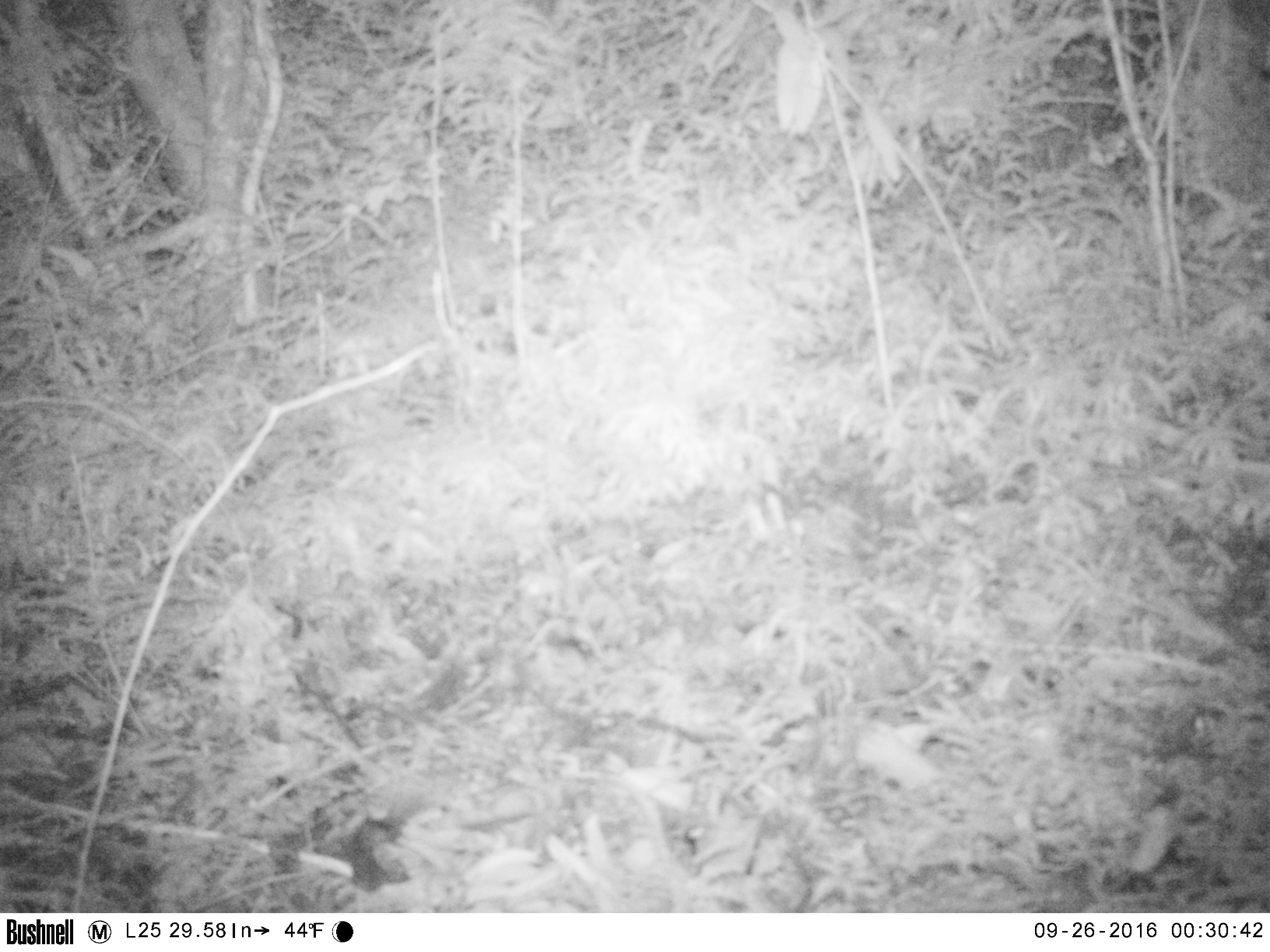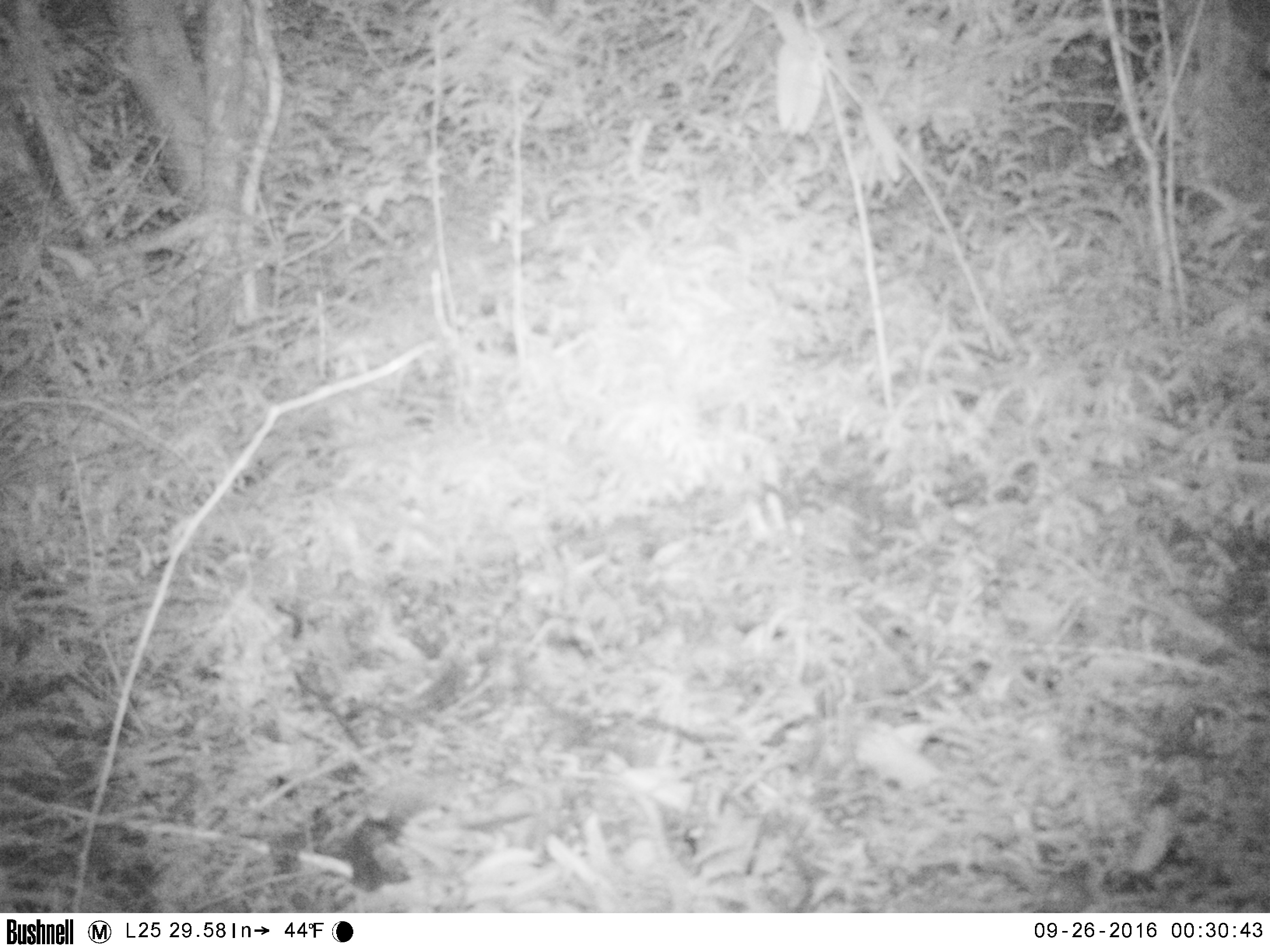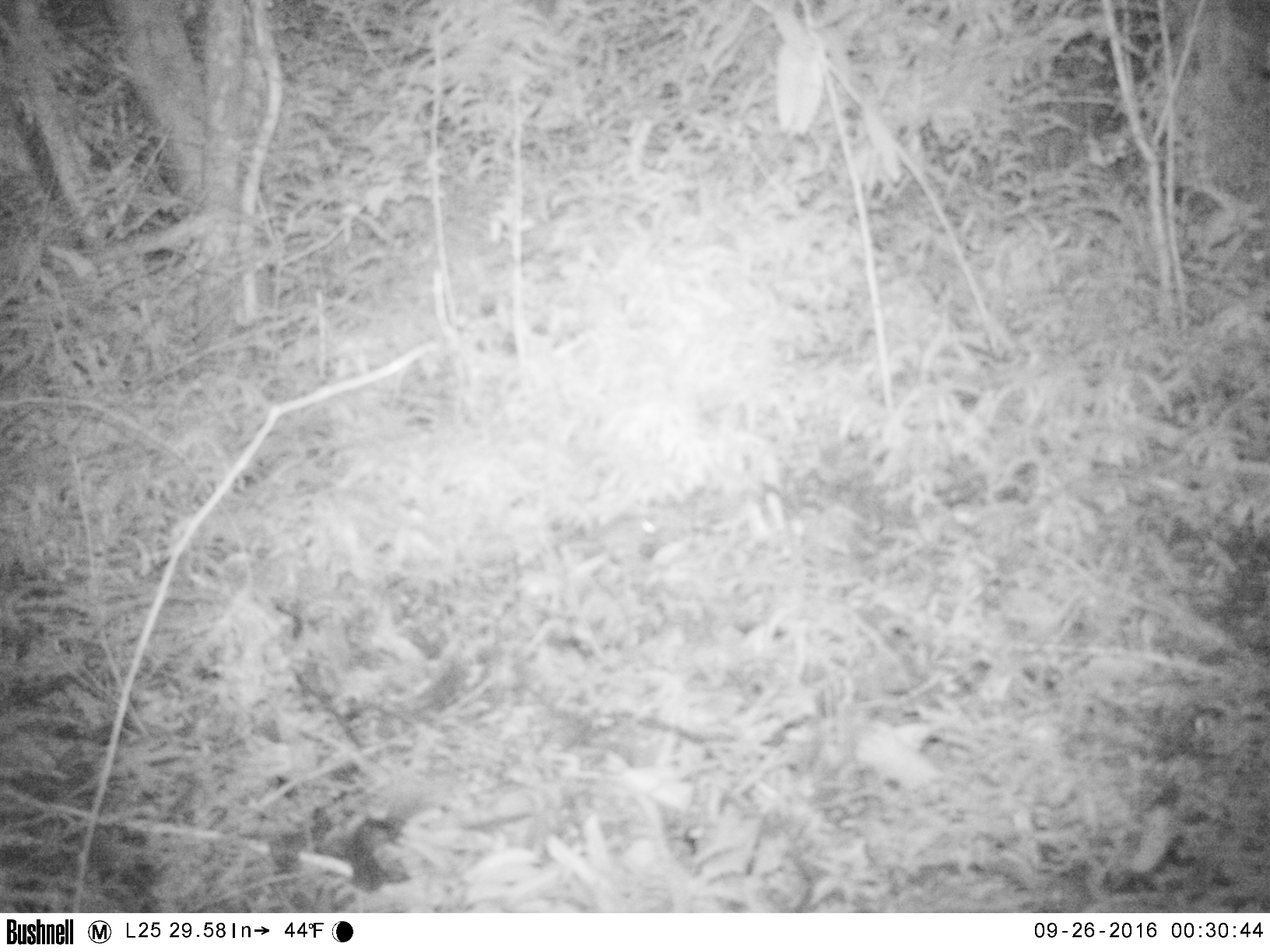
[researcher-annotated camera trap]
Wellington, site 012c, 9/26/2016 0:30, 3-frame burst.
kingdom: Animalia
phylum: Chordata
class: Mammalia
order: Rodentia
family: Muridae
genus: Mus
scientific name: Mus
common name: mouse